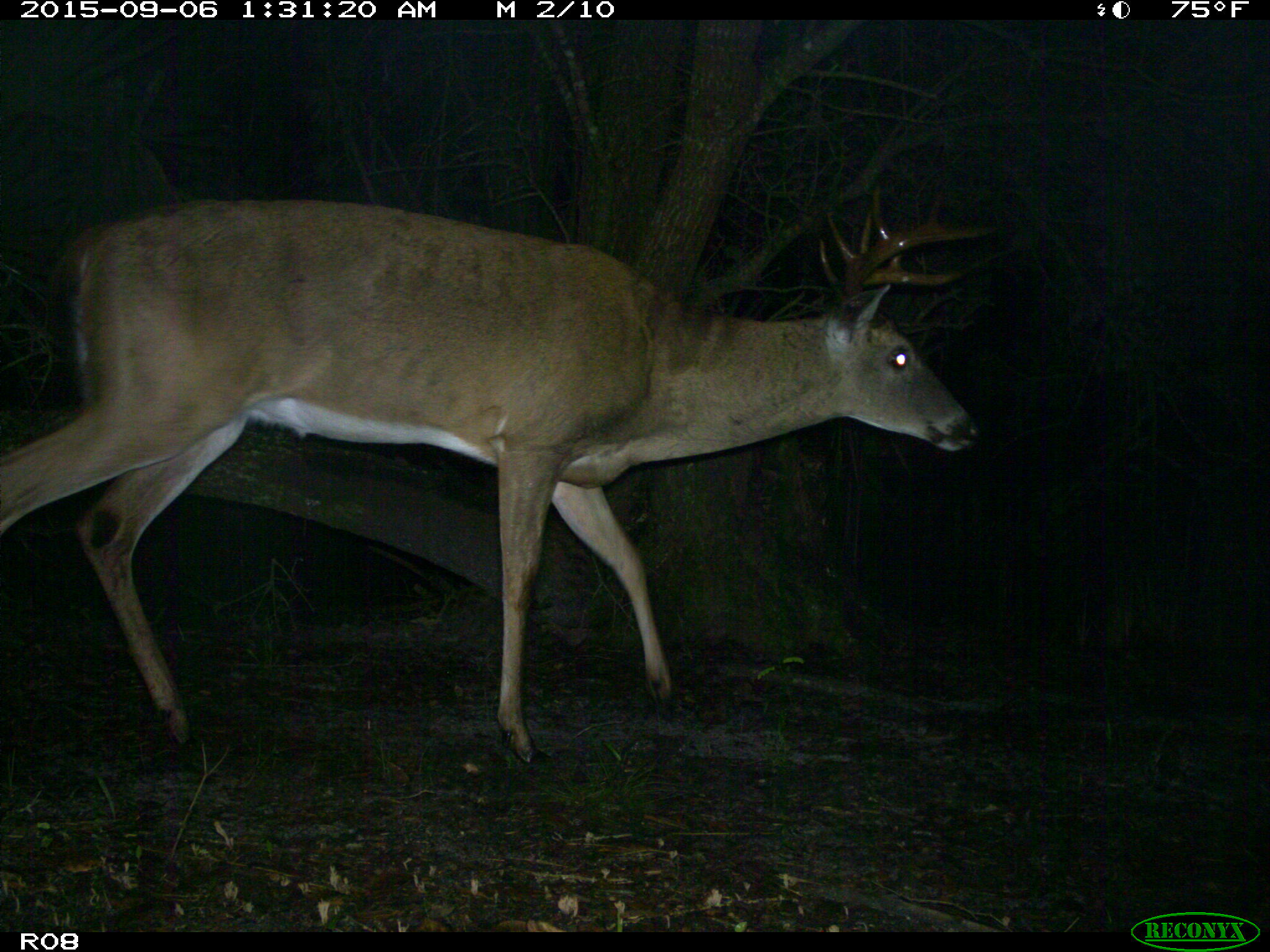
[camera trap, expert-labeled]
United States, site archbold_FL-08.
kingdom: Animalia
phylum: Chordata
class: Mammalia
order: Artiodactyla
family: Cervidae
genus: Odocoileus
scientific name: Odocoileus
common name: deer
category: unidentified deer